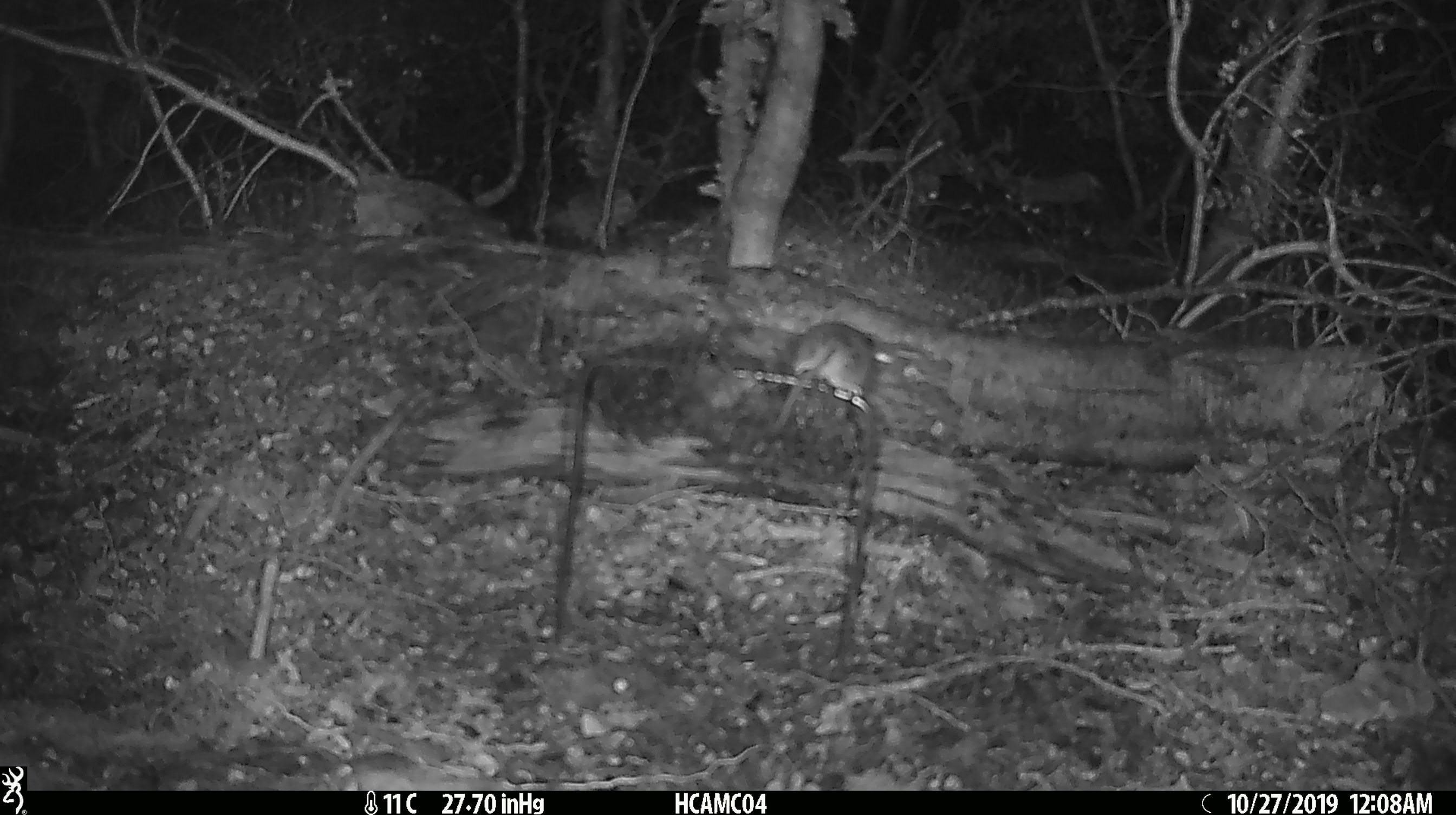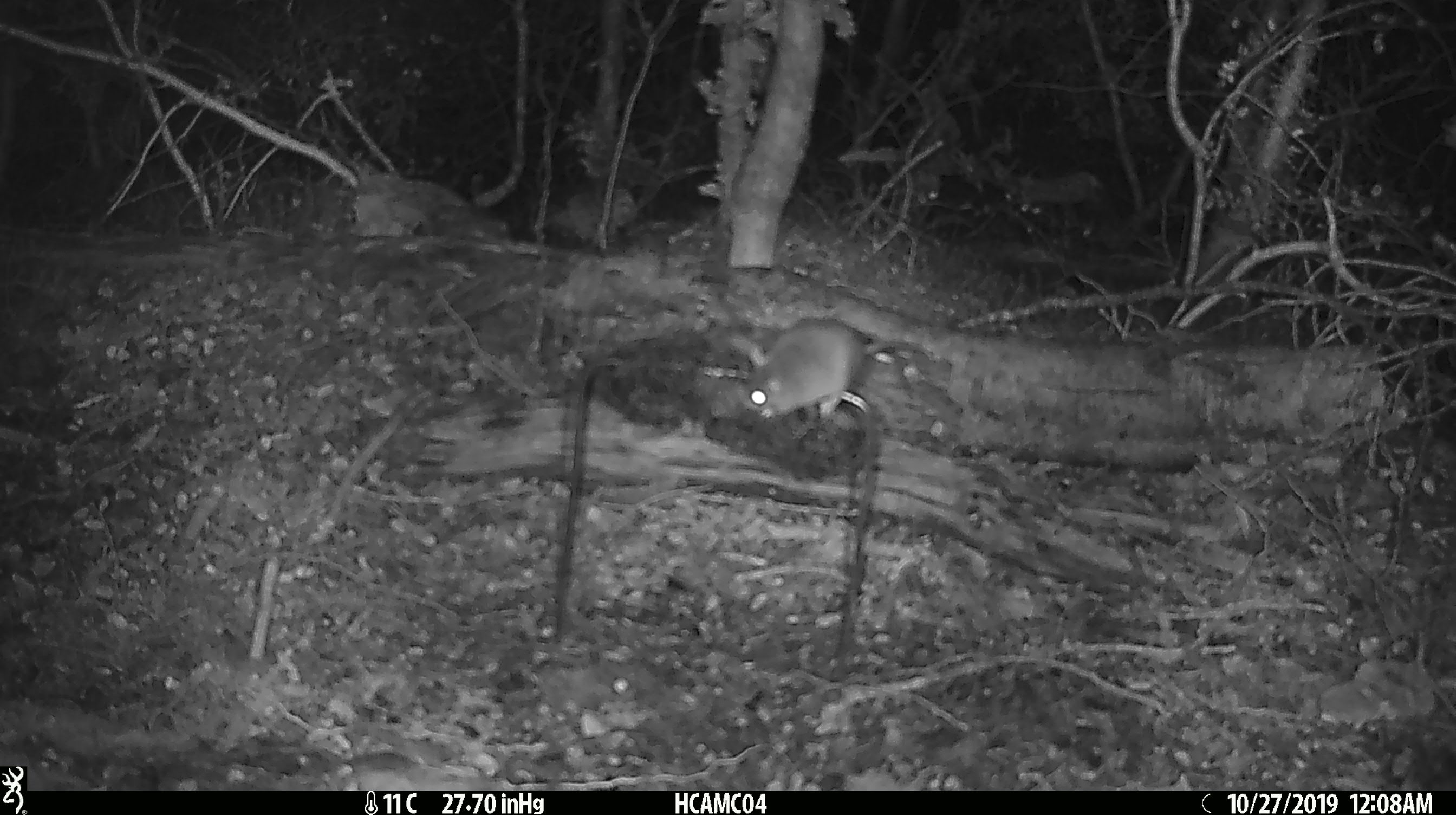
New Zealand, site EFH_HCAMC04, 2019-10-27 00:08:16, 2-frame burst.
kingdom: Animalia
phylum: Chordata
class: Mammalia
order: Rodentia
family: Muridae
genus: Mus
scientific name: Mus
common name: mouse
Mouse (Mus).